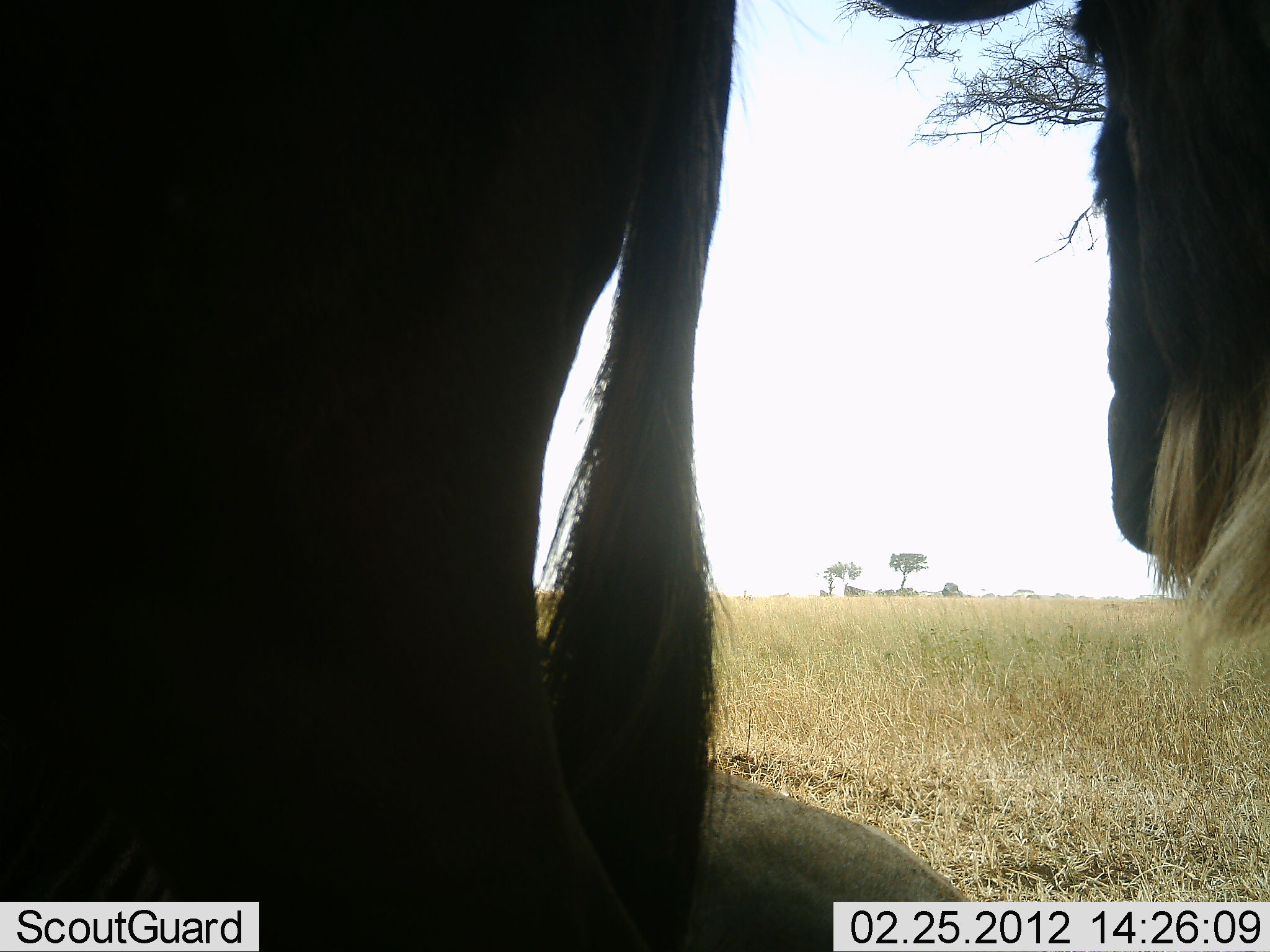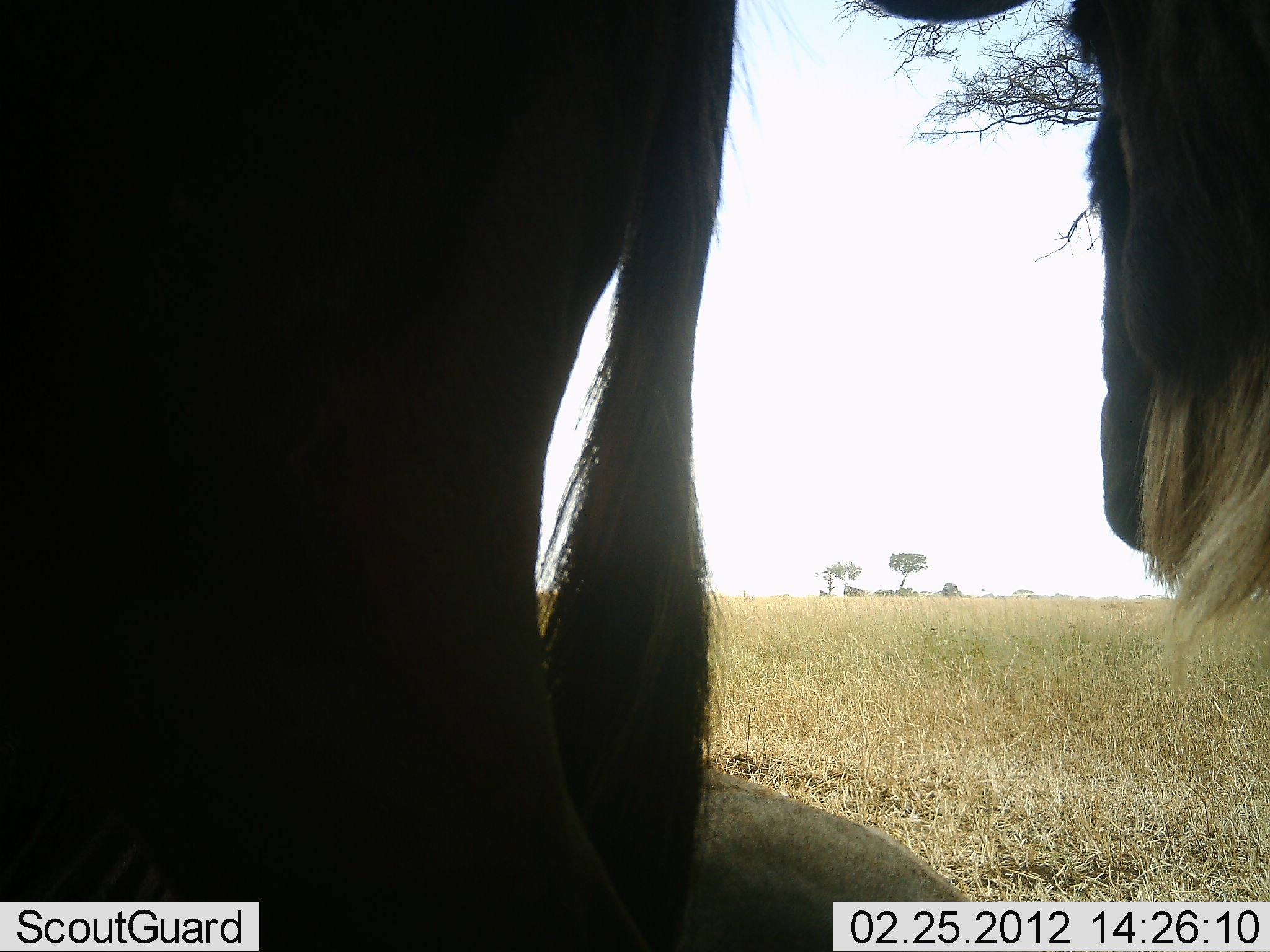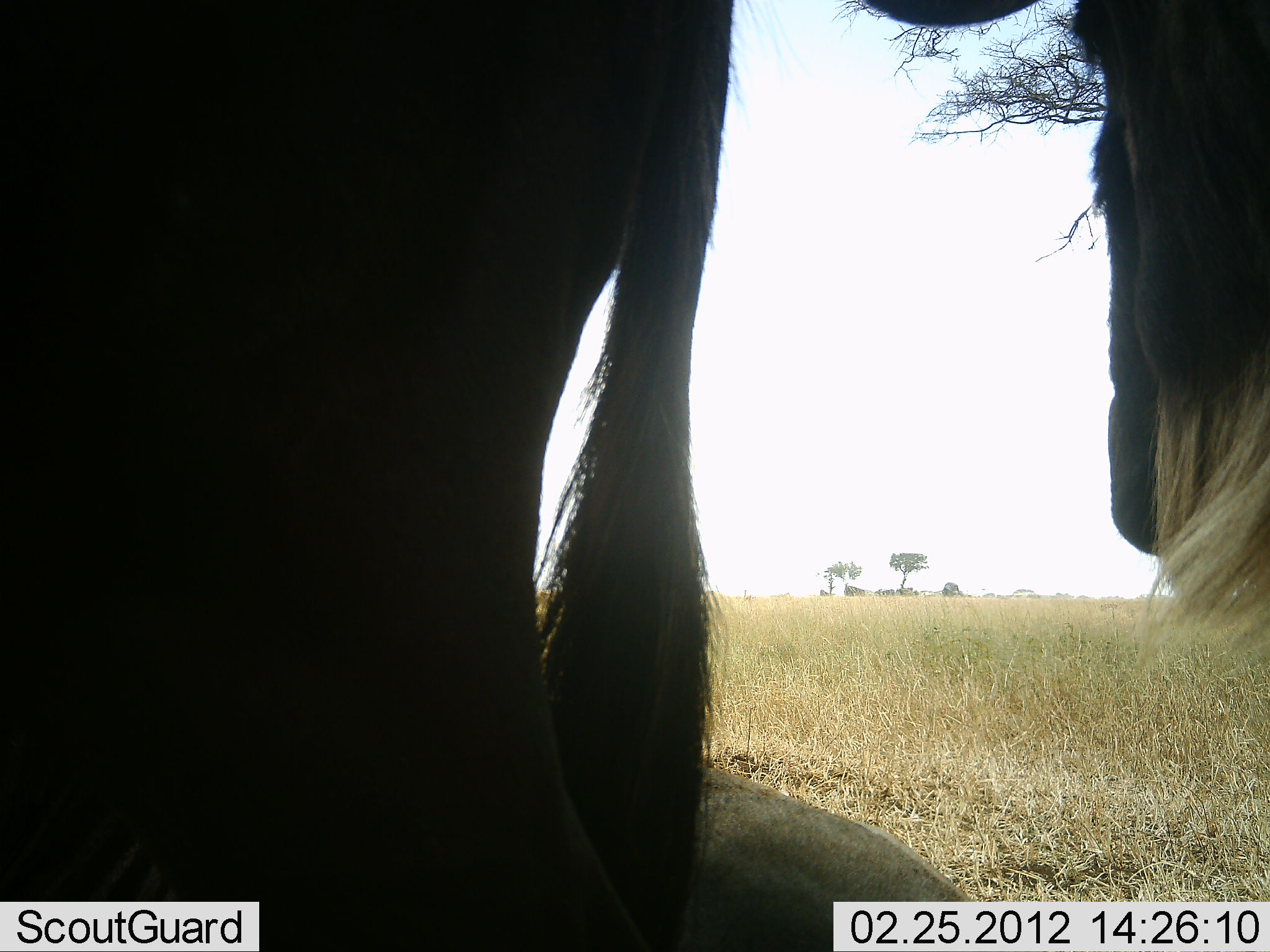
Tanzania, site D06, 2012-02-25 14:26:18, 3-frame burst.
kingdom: Animalia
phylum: Chordata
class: Mammalia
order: Artiodactyla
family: Bovidae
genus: Connochaetes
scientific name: Connochaetes taurinus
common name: blue wildebeest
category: wildebeest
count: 3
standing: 84%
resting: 58%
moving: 0%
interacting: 0%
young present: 0%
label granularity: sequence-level